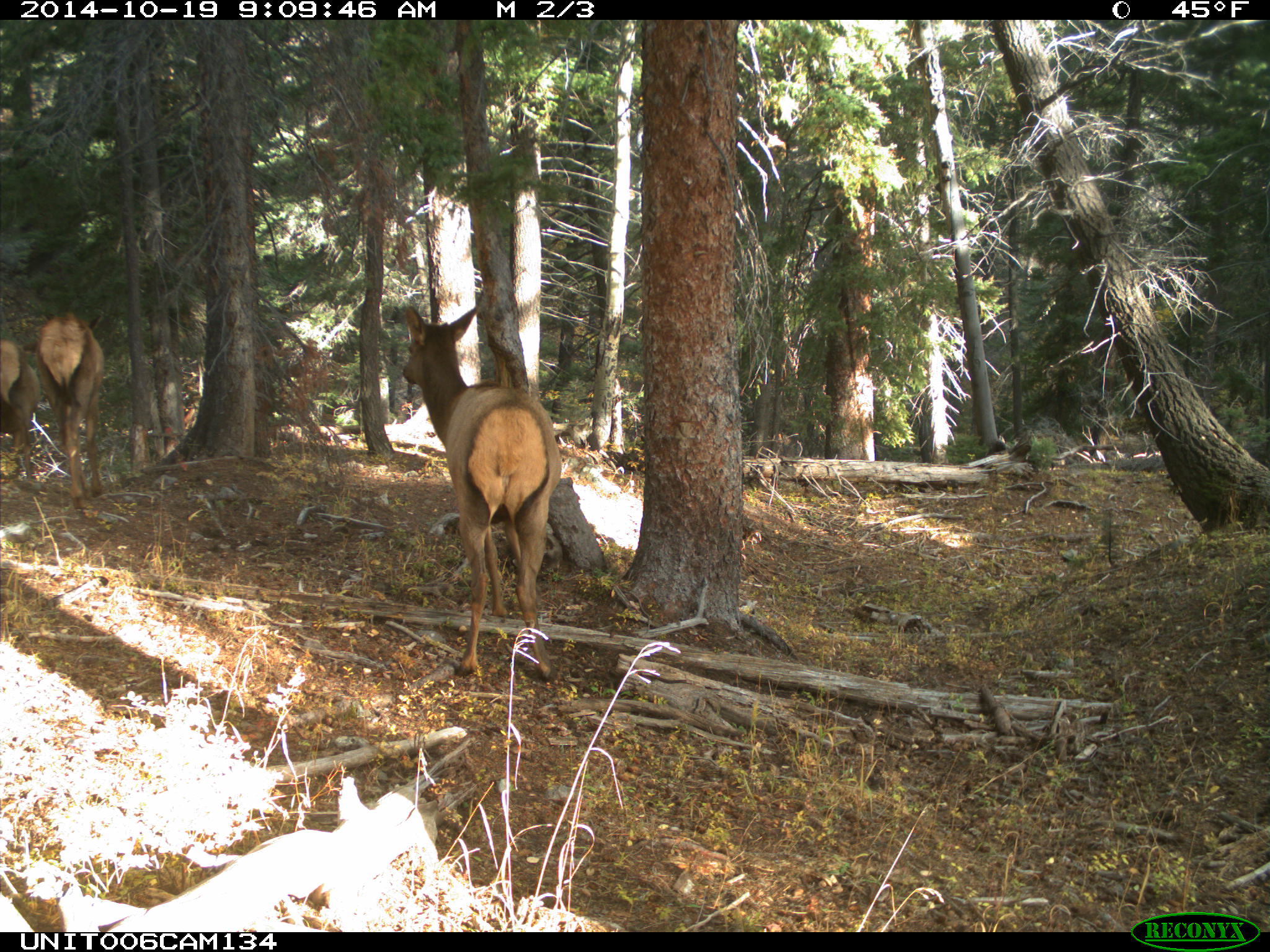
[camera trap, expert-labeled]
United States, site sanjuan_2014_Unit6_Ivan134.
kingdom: Animalia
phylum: Chordata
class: Mammalia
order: Artiodactyla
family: Cervidae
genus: Cervus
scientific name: Cervus elaphus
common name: red deer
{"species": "Cervus elaphus (red deer)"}